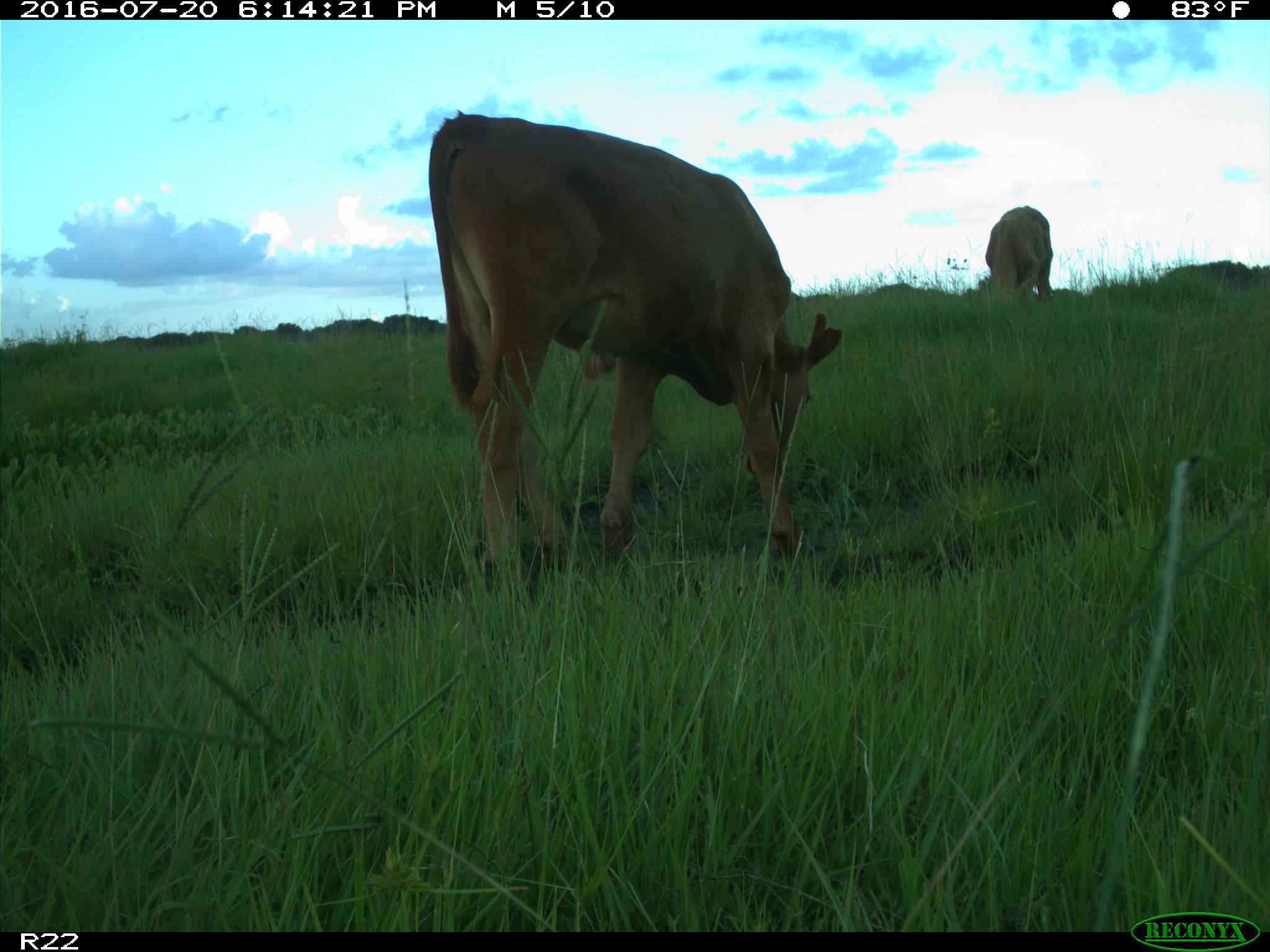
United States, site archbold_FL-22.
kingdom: Animalia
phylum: Chordata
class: Mammalia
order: Artiodactyla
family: Bovidae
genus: Bos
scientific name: Bos taurus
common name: domestic cow